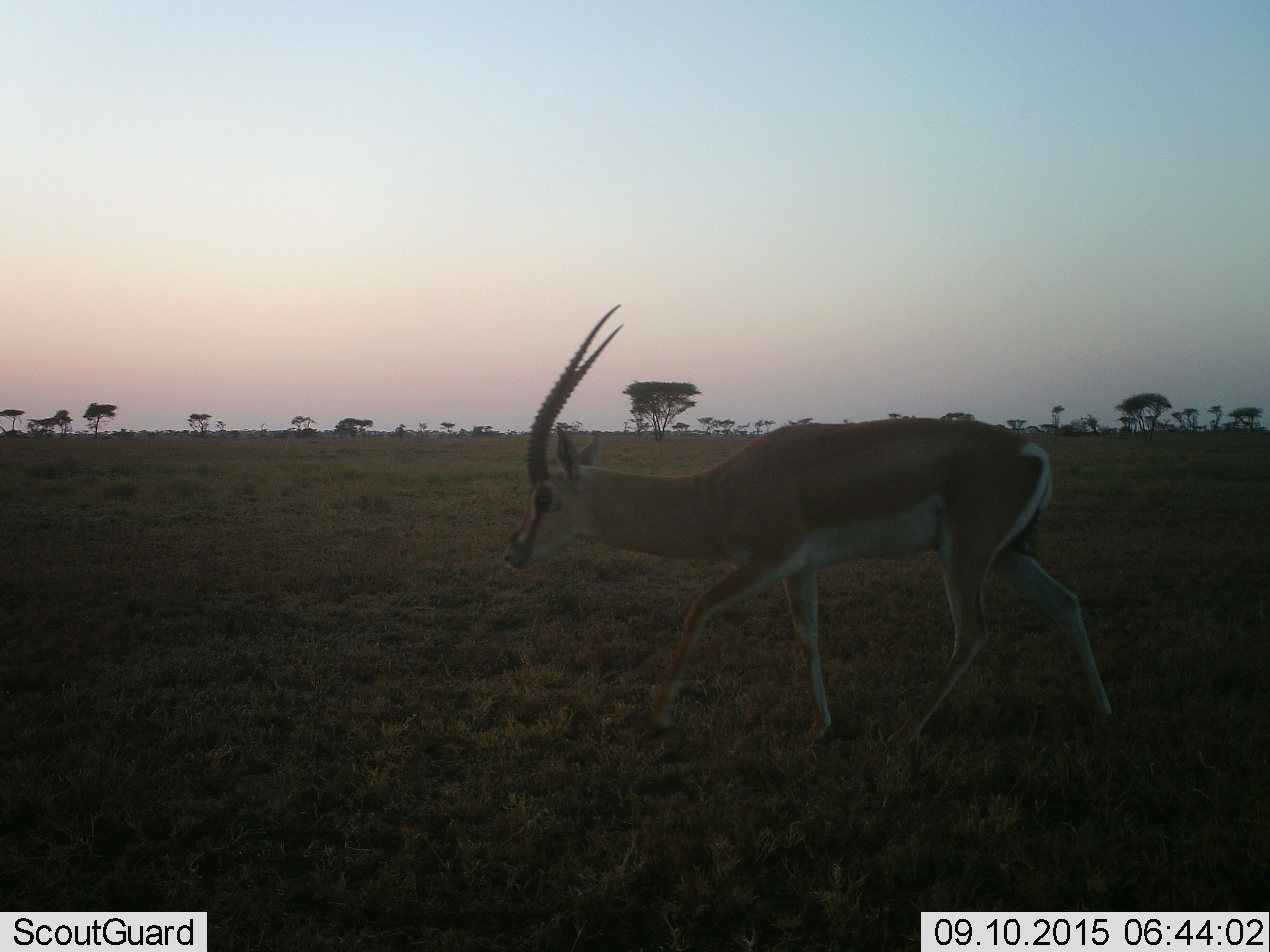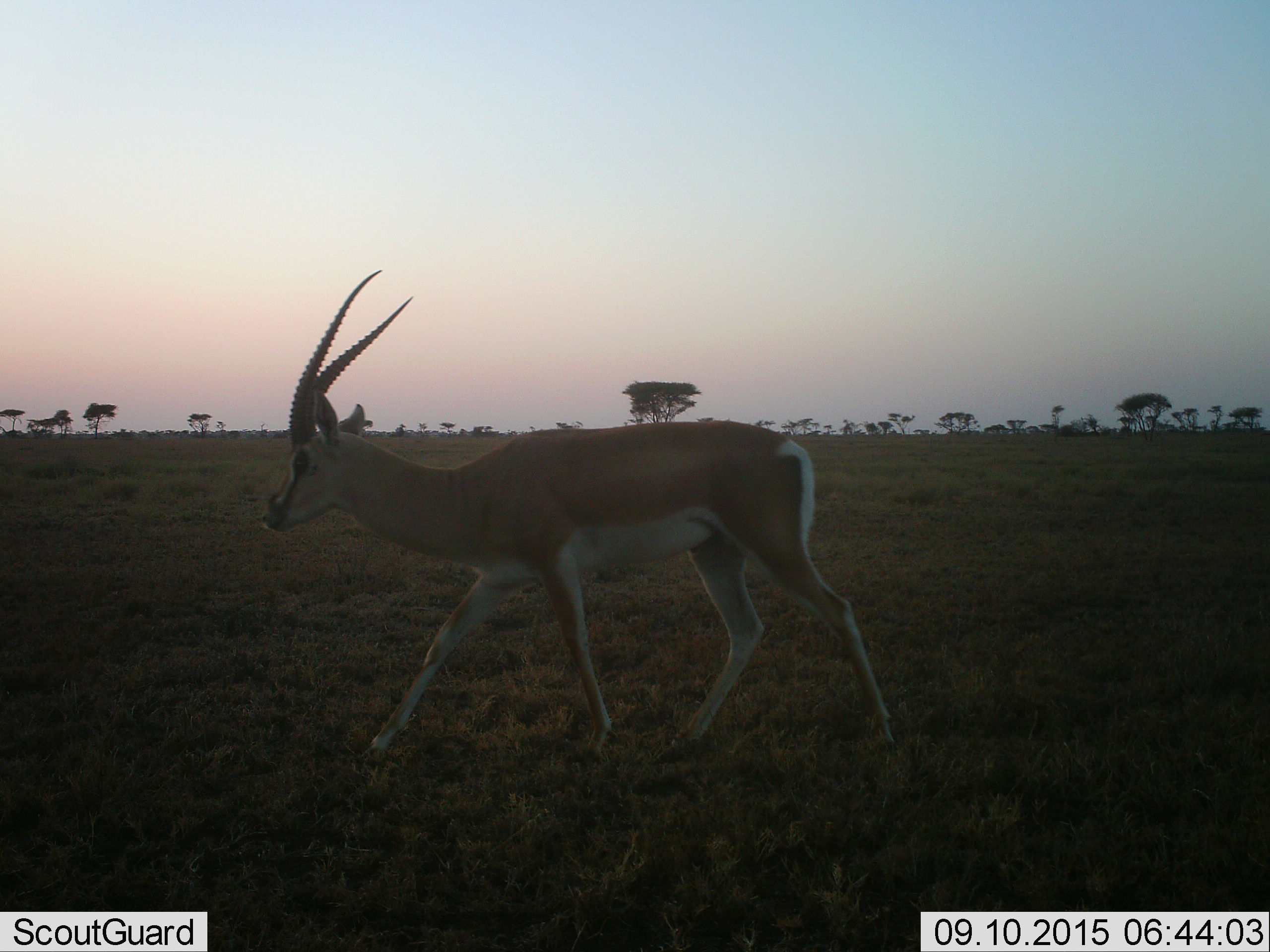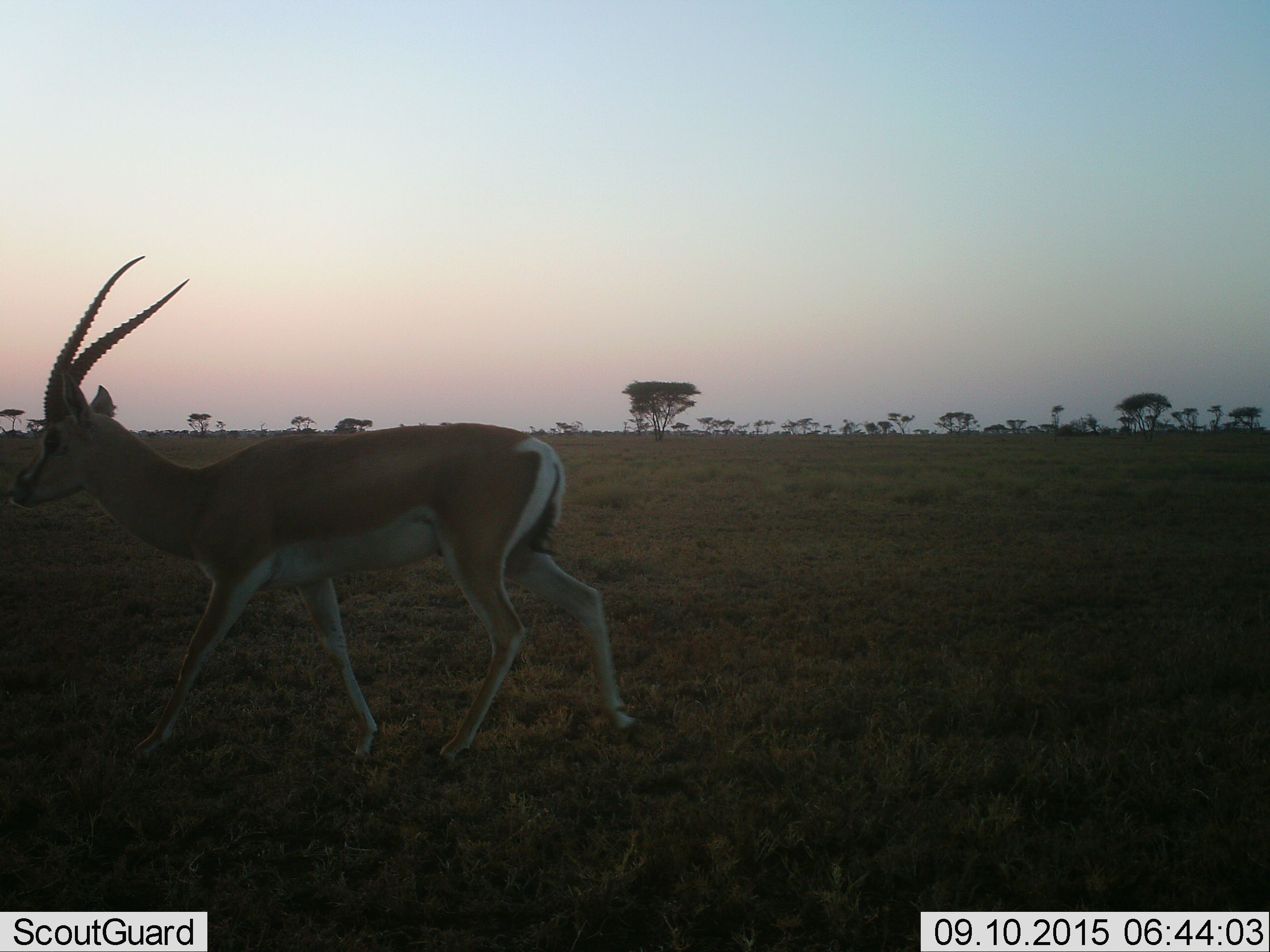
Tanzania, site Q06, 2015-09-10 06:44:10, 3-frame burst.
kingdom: Animalia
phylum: Chordata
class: Mammalia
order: Artiodactyla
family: Bovidae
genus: Nanger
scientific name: Nanger granti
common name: grant's gazelle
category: gazellegrants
Gazellegrants (grant's gazelle) (Nanger granti), count 1. Behavior (volunteer vote fractions): standing 0%, resting 0%, moving 100%, interacting 0%. Young present (vote fraction): 0%. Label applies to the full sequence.